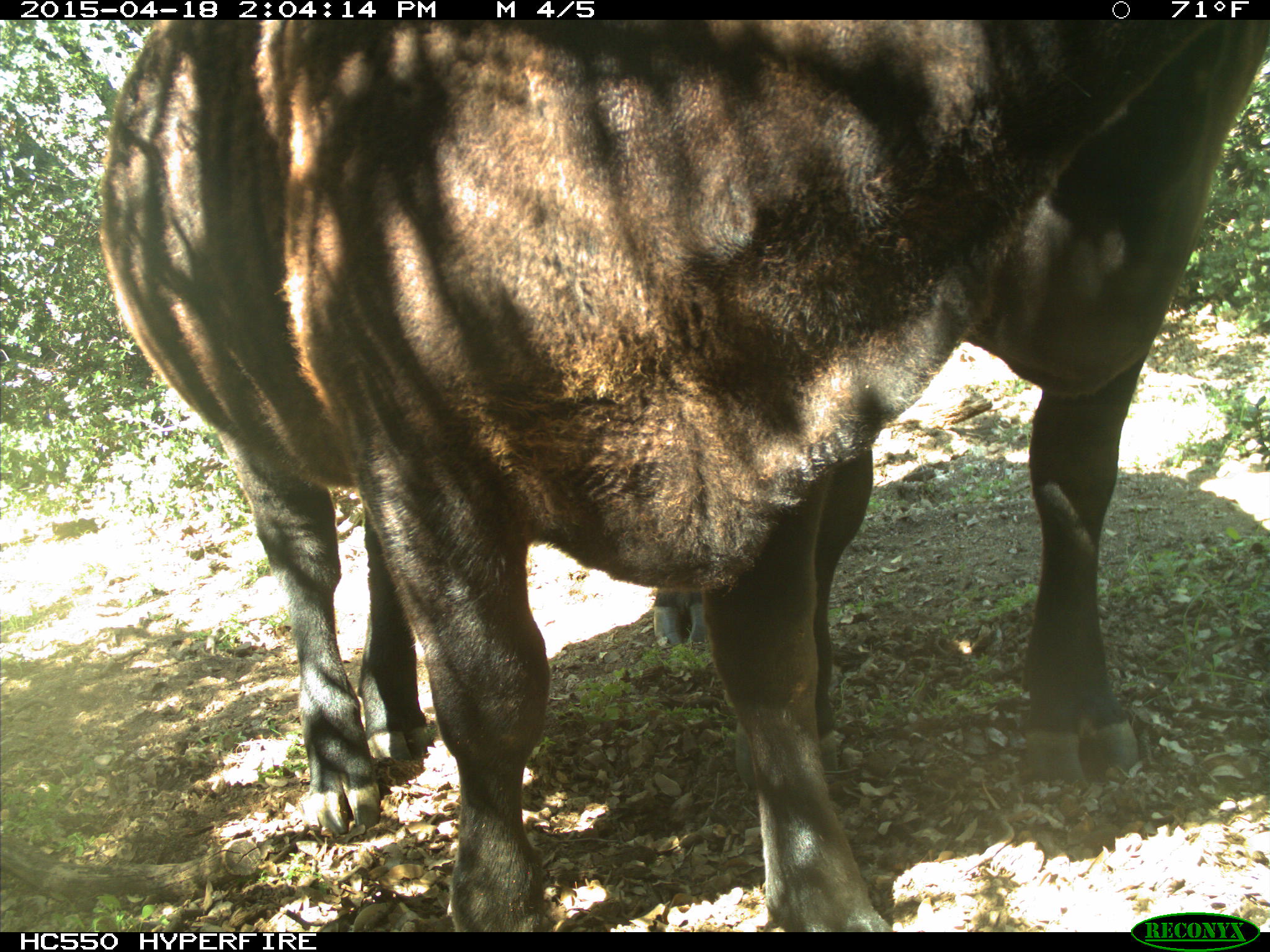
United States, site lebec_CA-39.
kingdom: Animalia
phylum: Chordata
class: Mammalia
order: Artiodactyla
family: Bovidae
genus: Bos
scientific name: Bos taurus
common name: domestic cow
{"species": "Bos taurus (domestic cow)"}